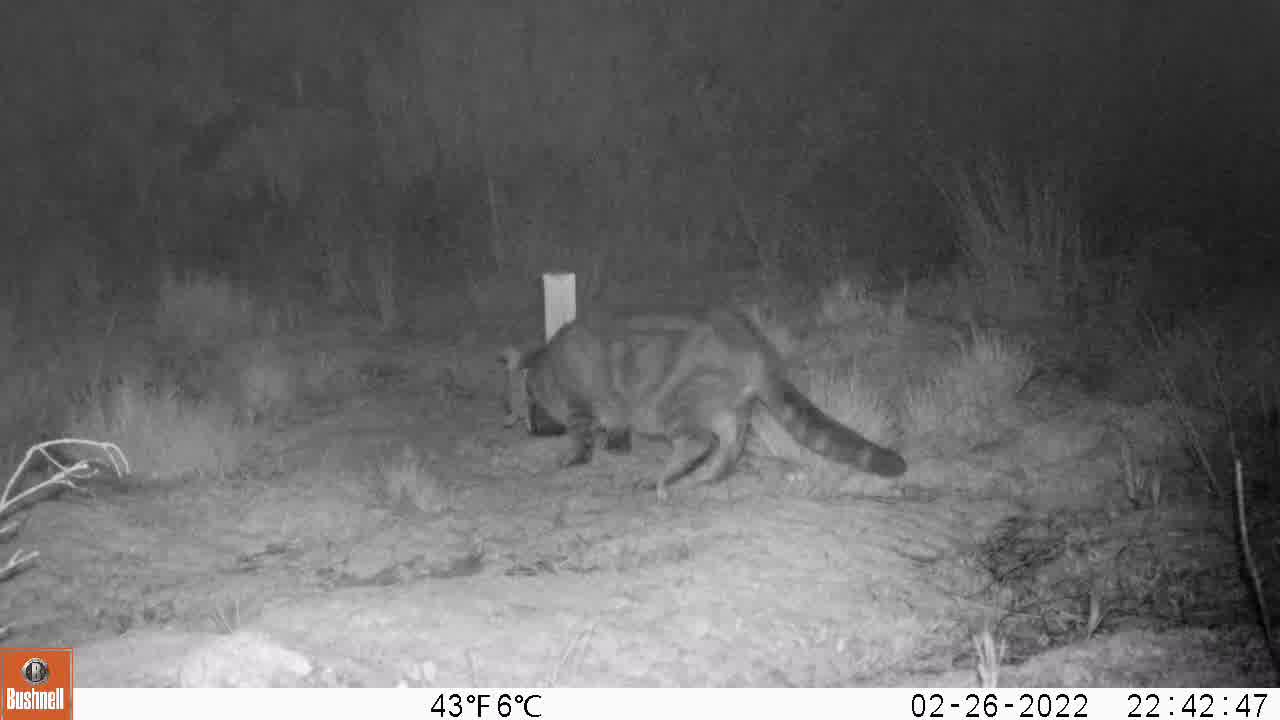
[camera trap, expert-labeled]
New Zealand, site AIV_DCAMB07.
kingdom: Animalia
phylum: Chordata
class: Mammalia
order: Carnivora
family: Felidae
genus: Felis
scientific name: Felis catus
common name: domestic cat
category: cat